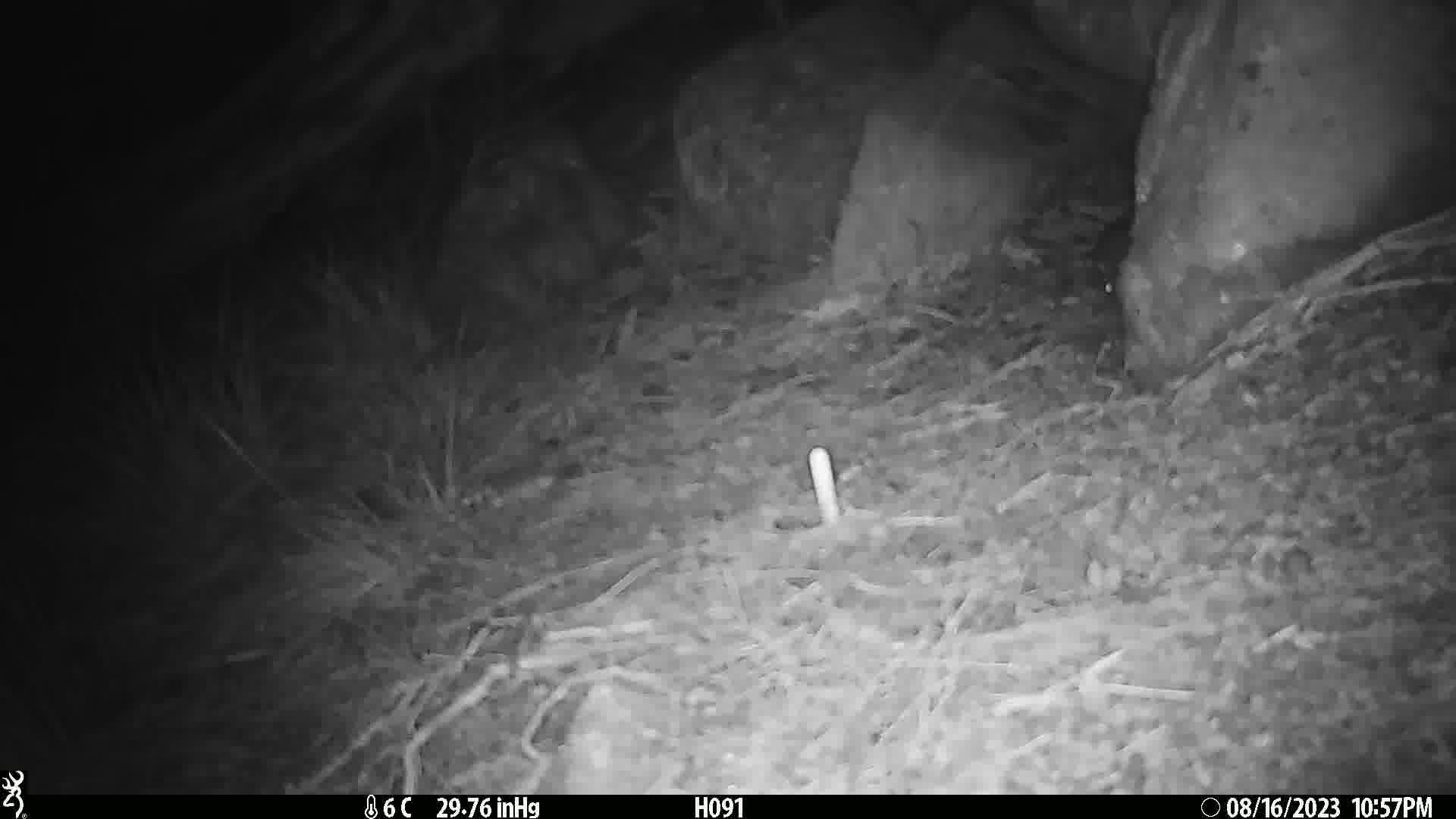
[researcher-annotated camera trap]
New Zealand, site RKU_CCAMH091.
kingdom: Animalia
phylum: Chordata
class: Mammalia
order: Rodentia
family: Muridae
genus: Rattus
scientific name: Rattus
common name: rat